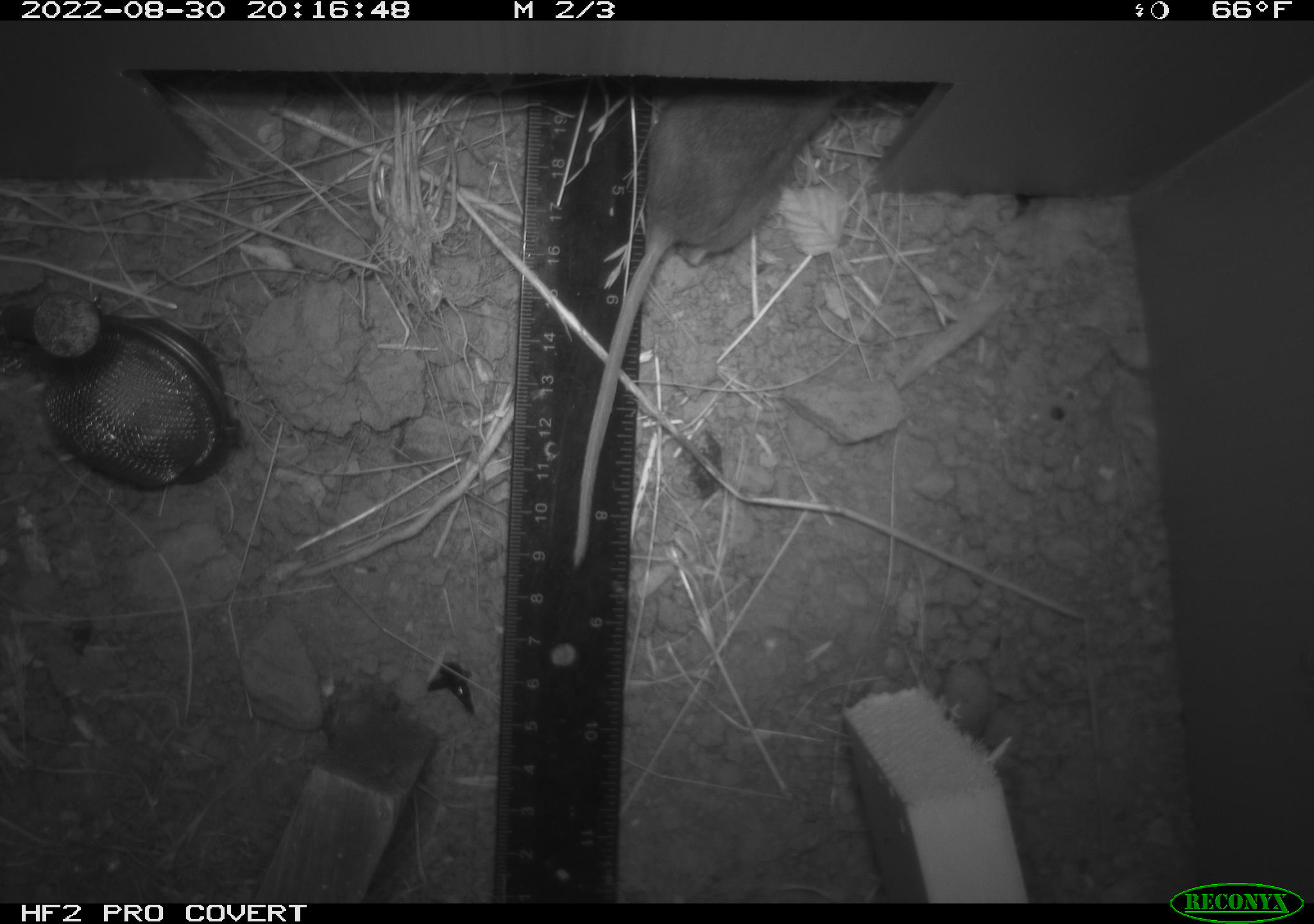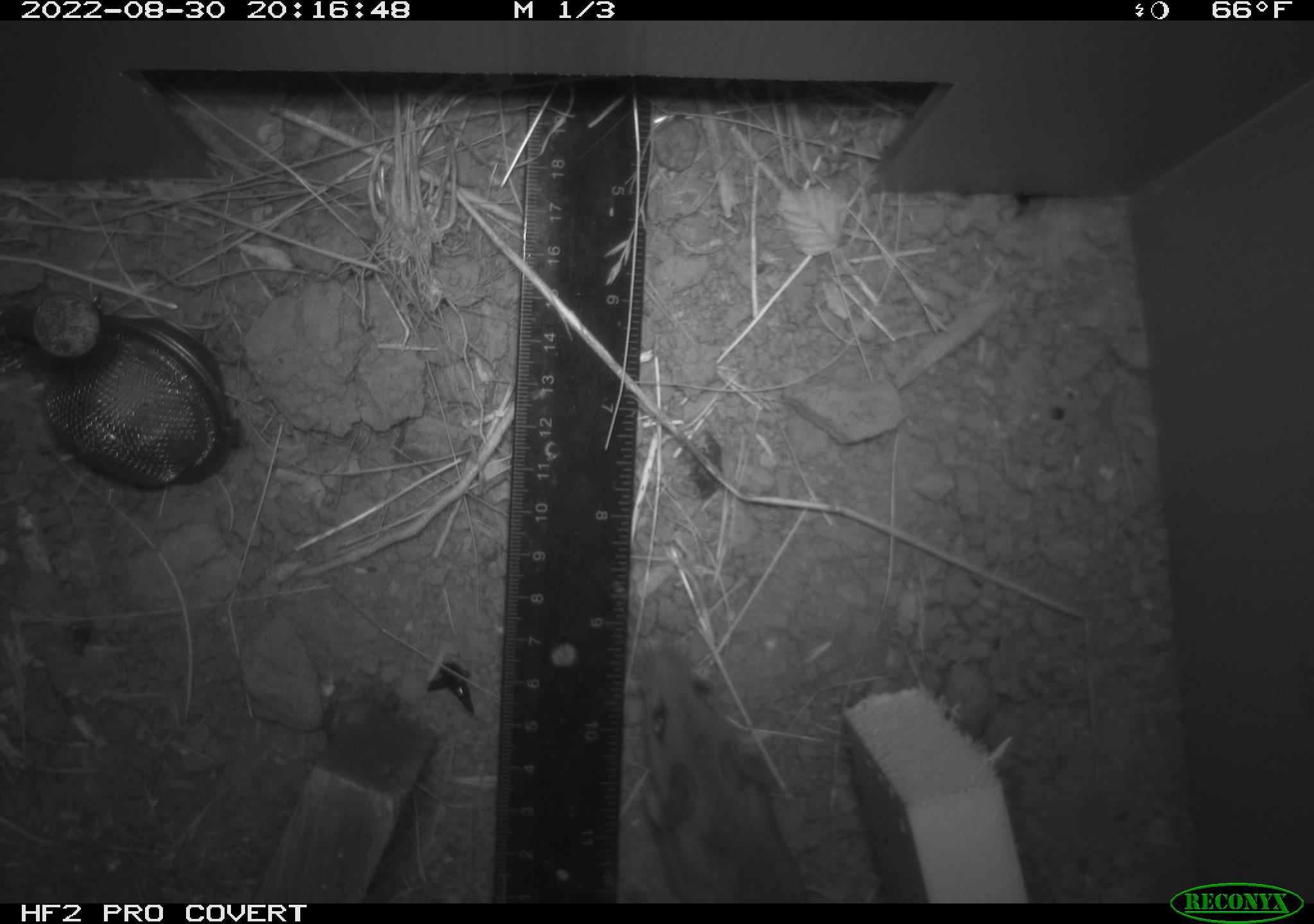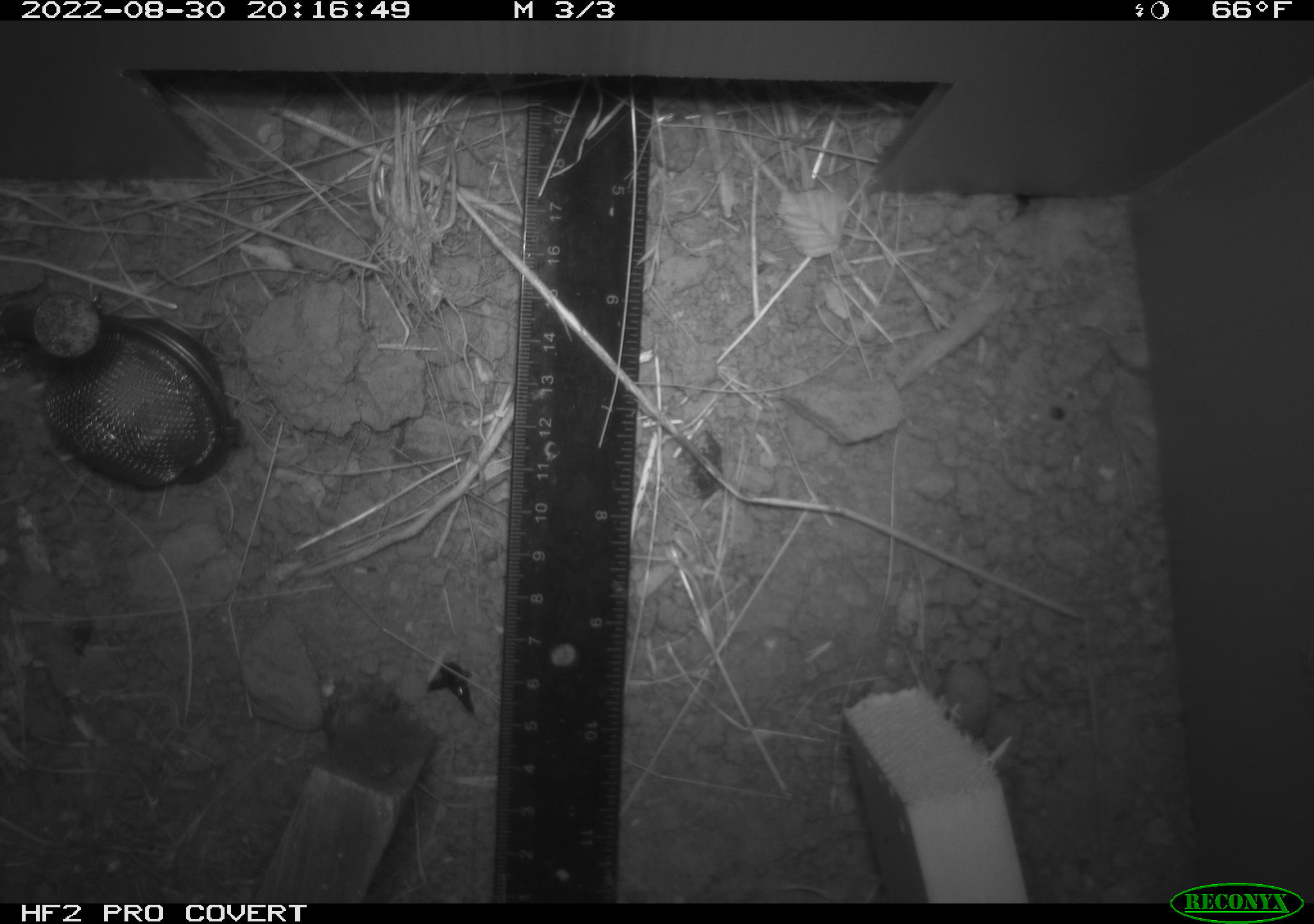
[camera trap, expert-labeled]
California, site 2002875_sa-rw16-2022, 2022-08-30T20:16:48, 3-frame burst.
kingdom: Animalia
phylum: Chordata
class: Mammalia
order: Rodentia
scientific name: Rodentia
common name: rodent